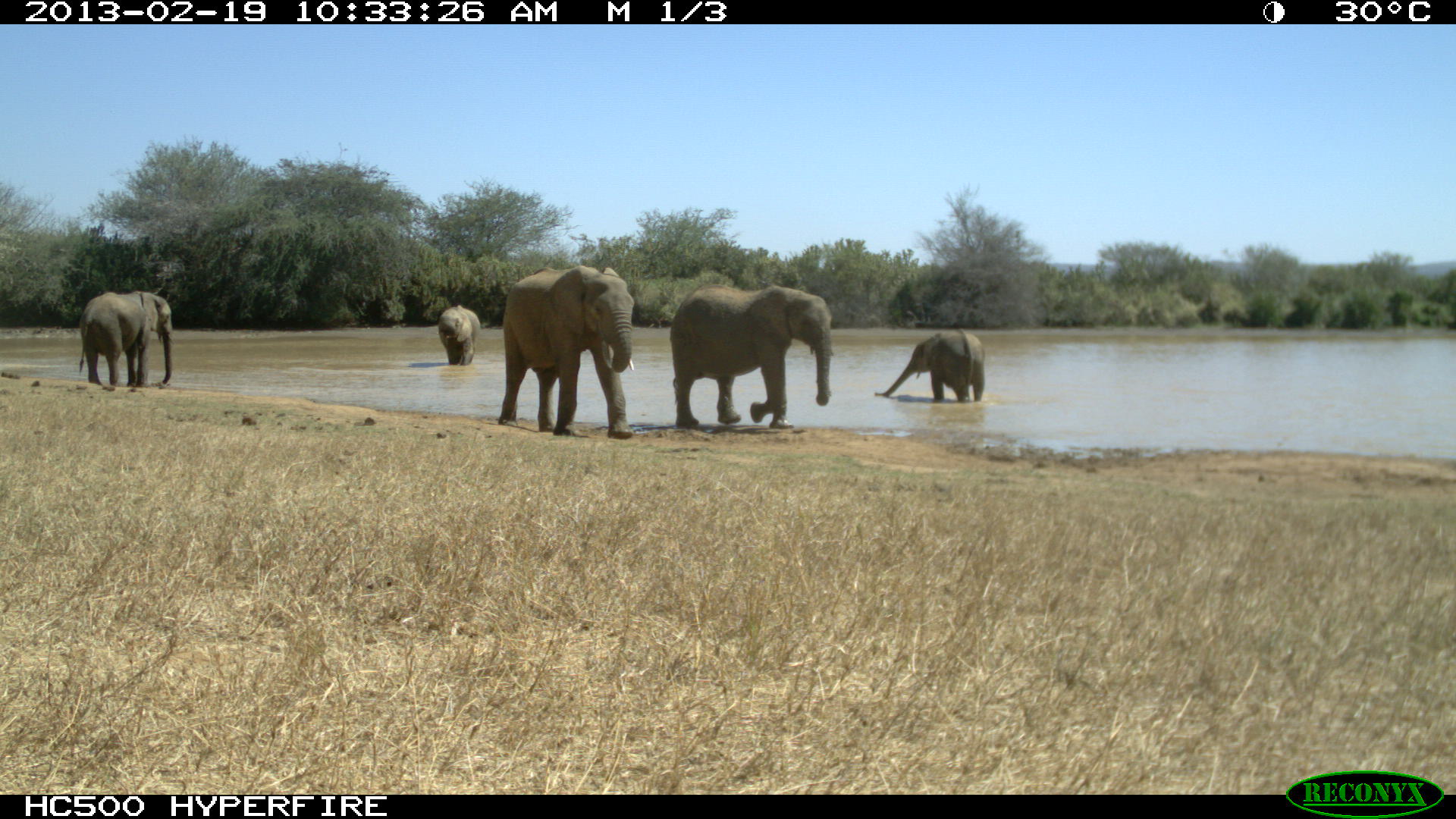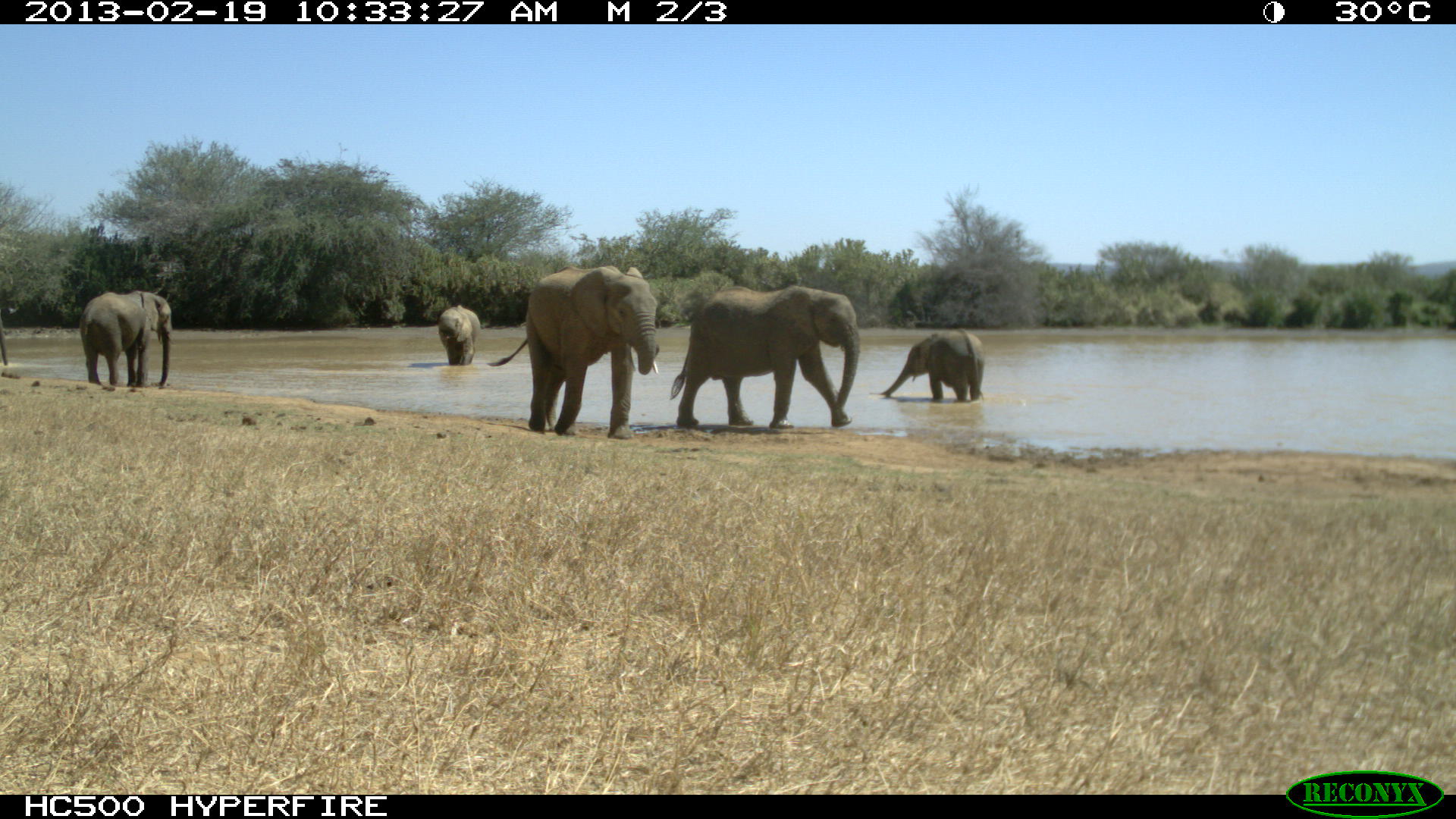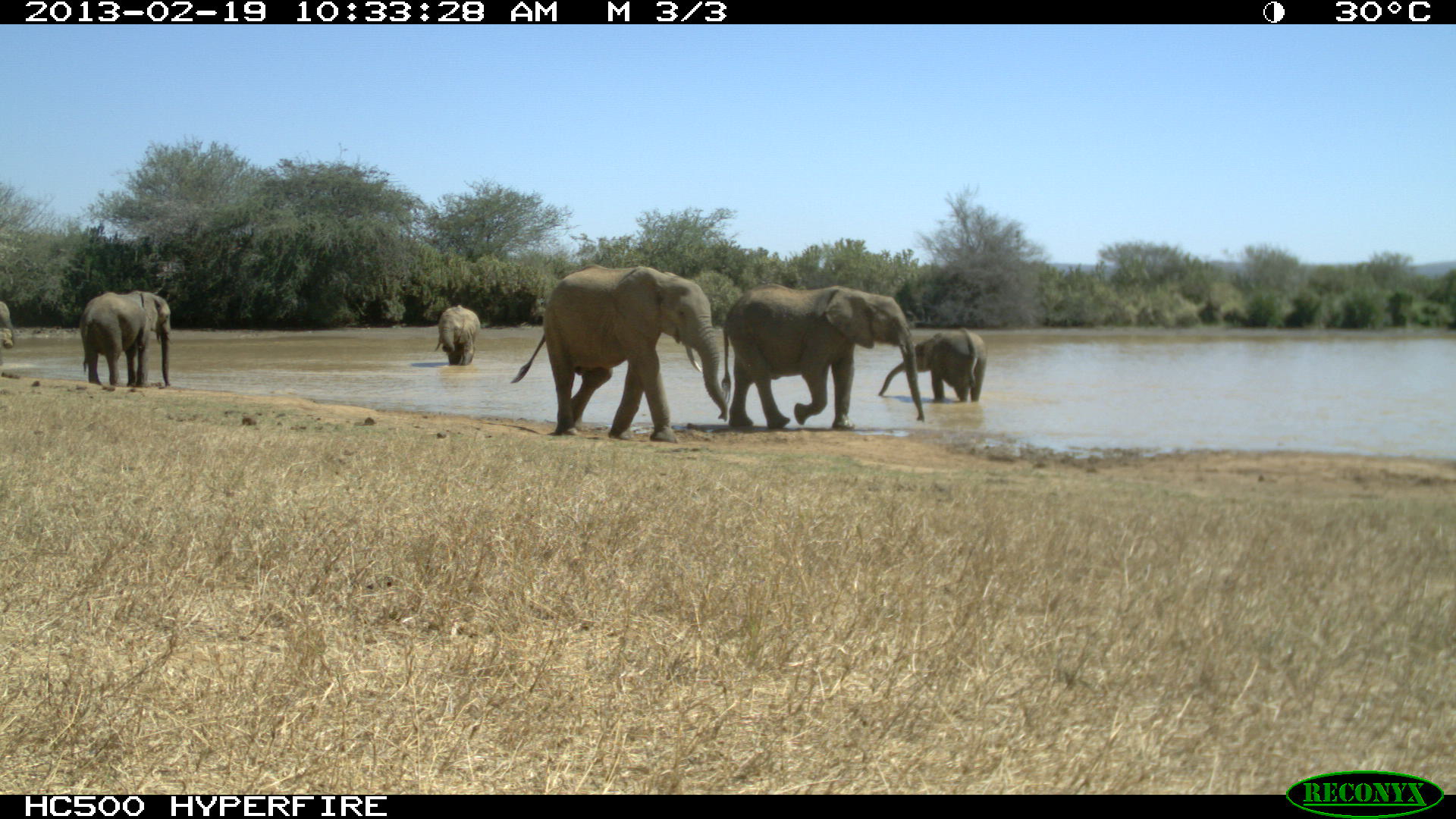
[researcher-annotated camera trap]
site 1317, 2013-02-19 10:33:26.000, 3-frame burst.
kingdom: Animalia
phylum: Chordata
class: Mammalia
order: Proboscidea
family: Elephantidae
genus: Loxodonta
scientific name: Loxodonta africana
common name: african bush elephant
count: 5